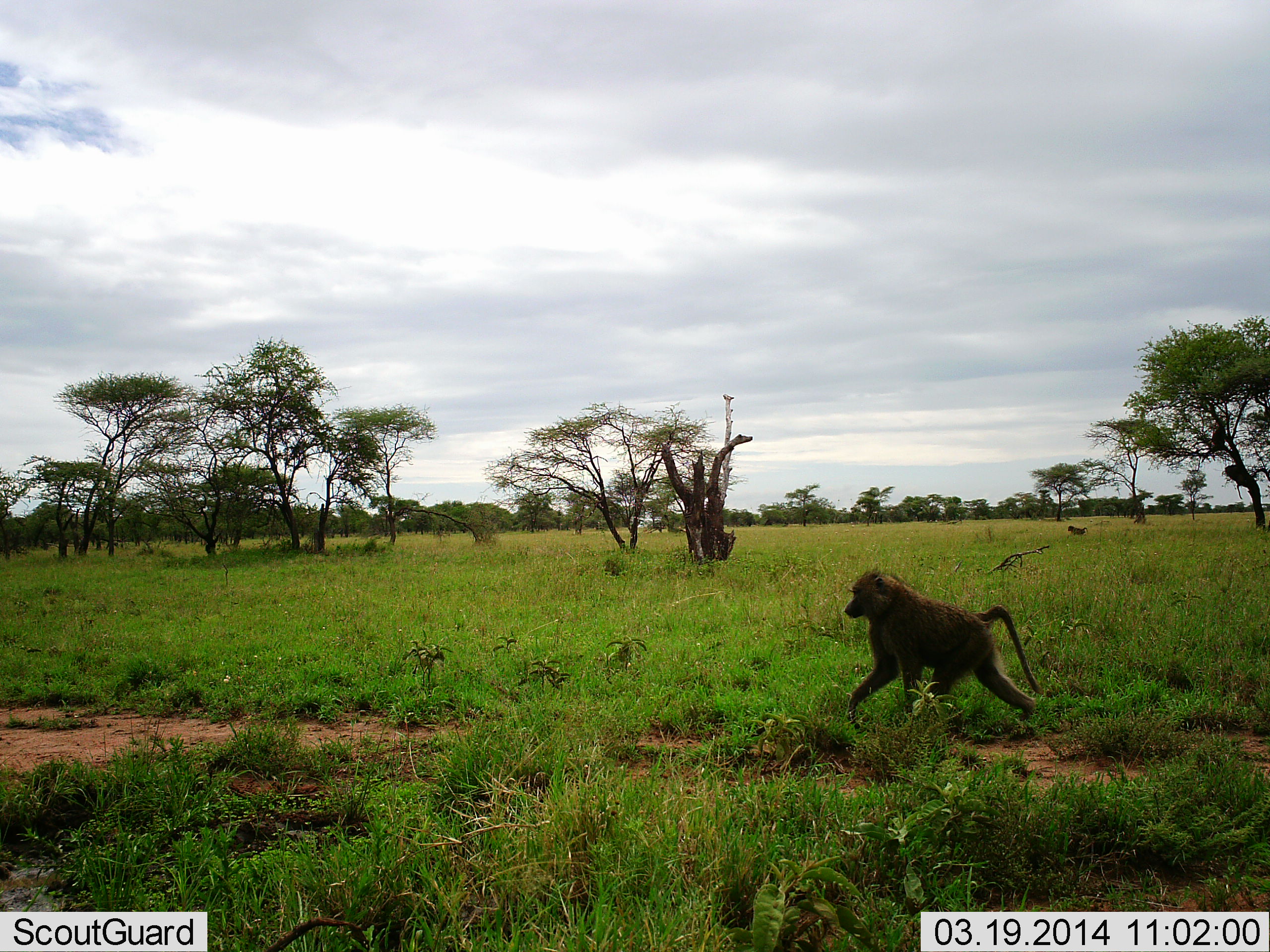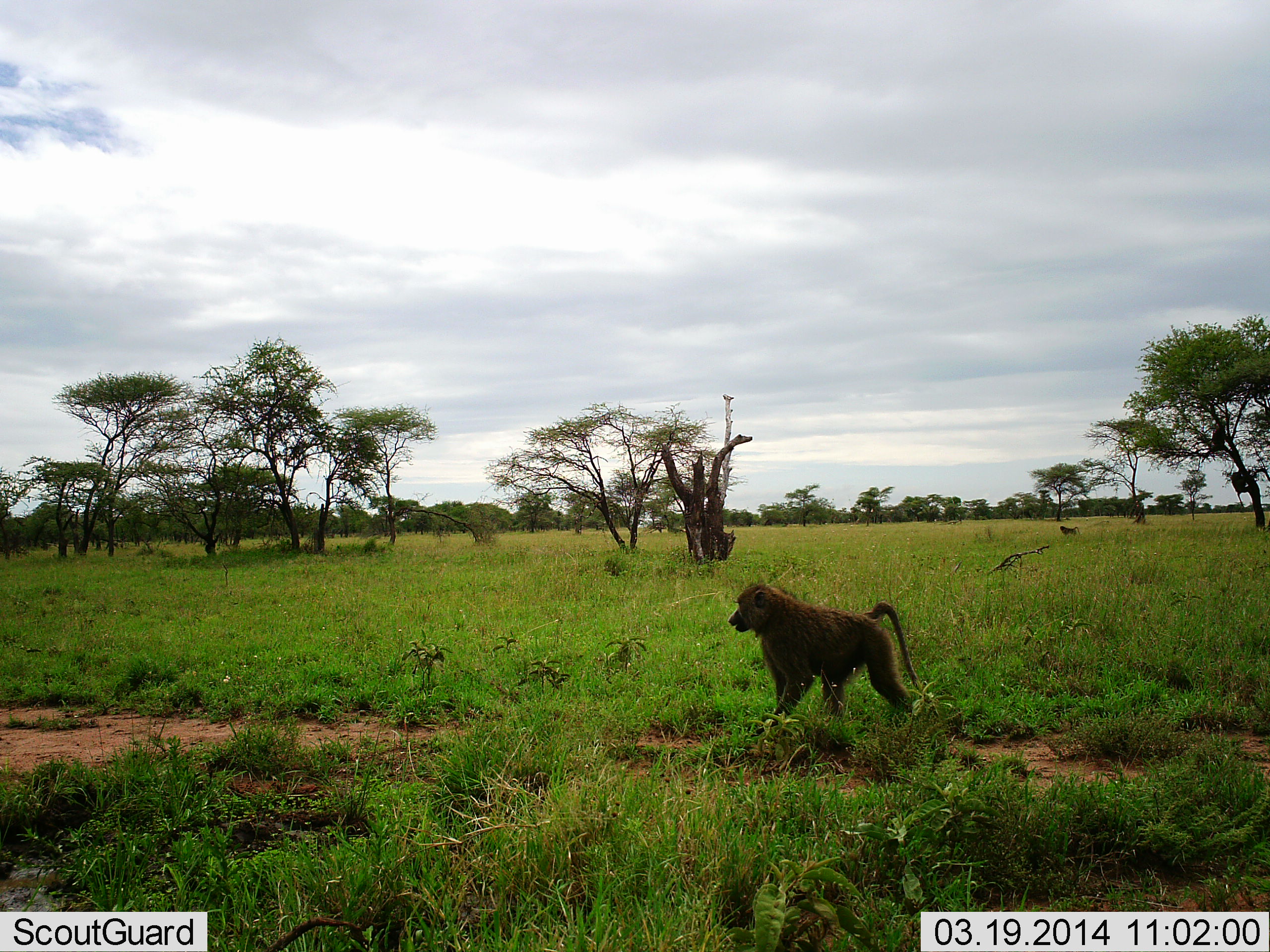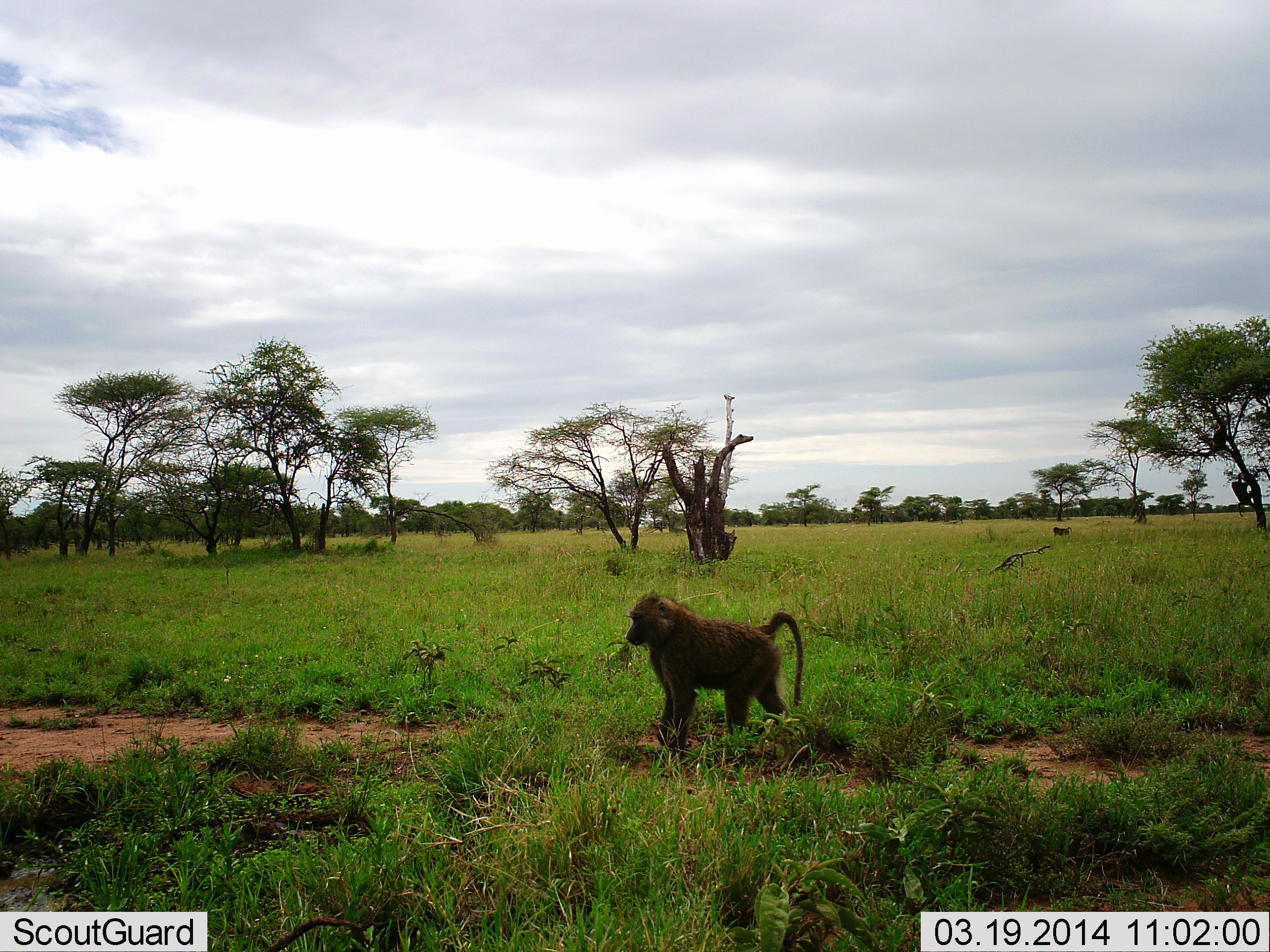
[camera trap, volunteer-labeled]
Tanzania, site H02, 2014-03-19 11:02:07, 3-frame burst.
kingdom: Animalia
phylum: Chordata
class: Mammalia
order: Primates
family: Cercopithecidae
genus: Papio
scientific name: Papio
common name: baboon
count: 3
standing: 20%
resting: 0%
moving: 80%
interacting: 0%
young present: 0%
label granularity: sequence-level